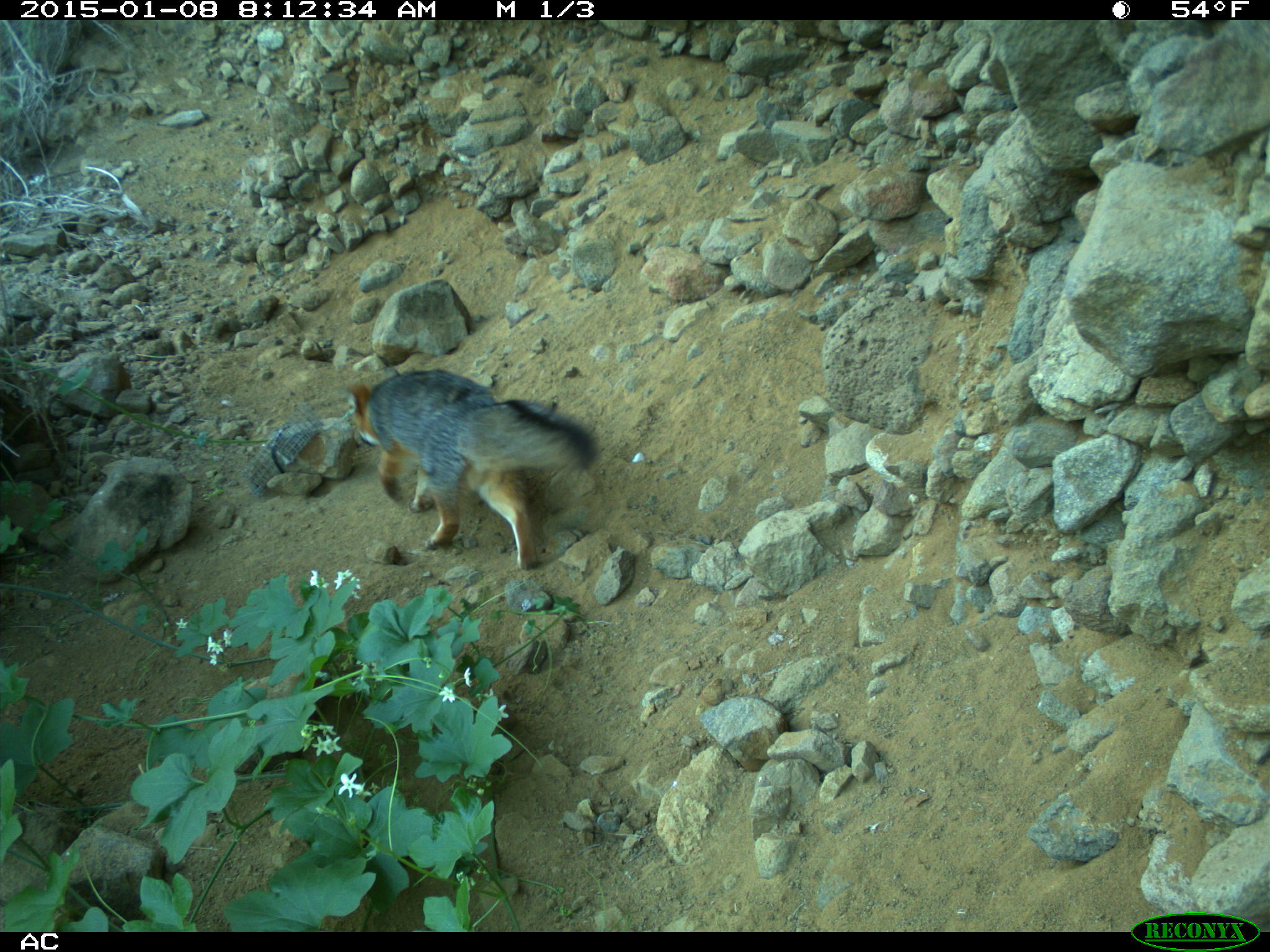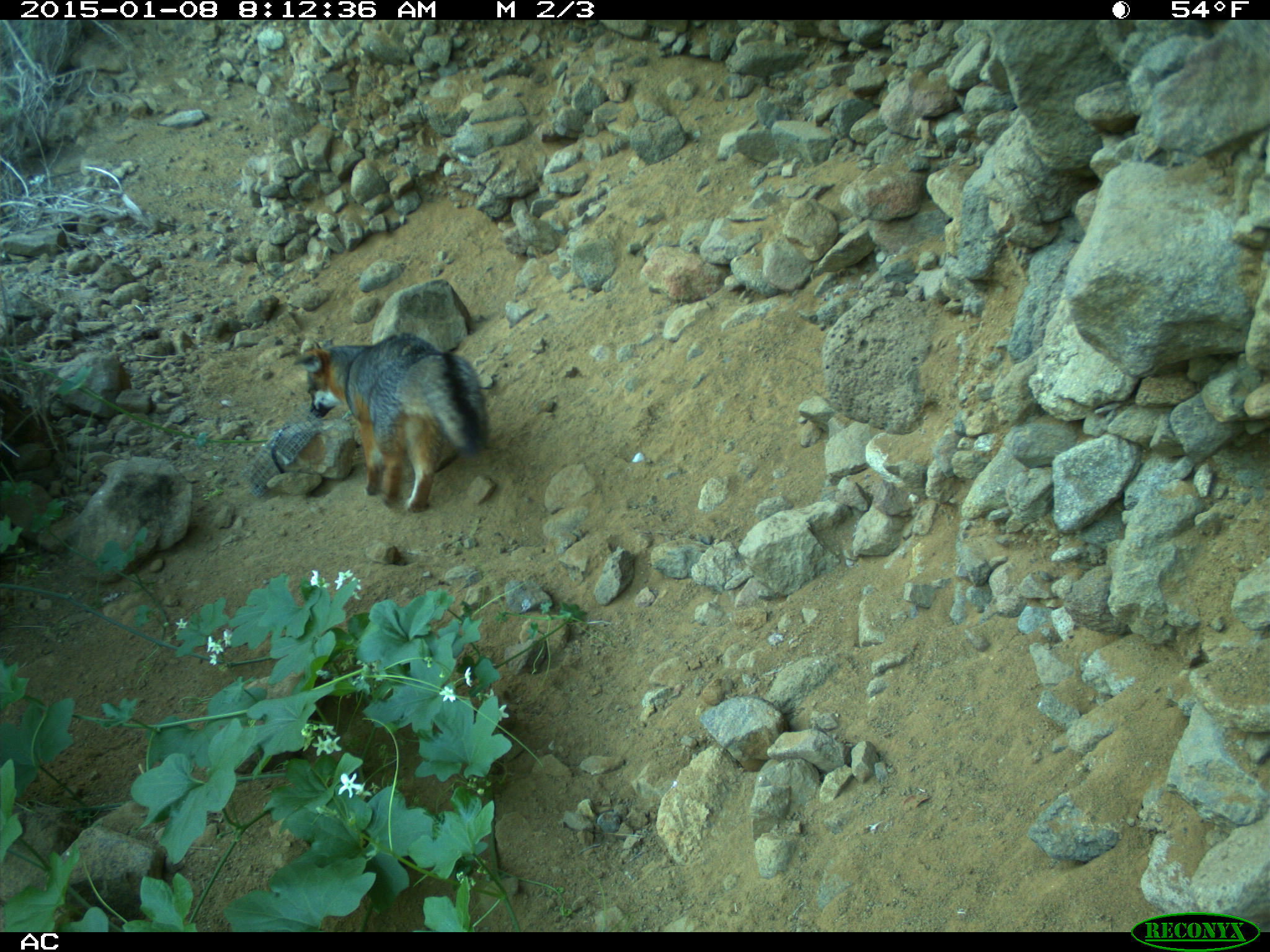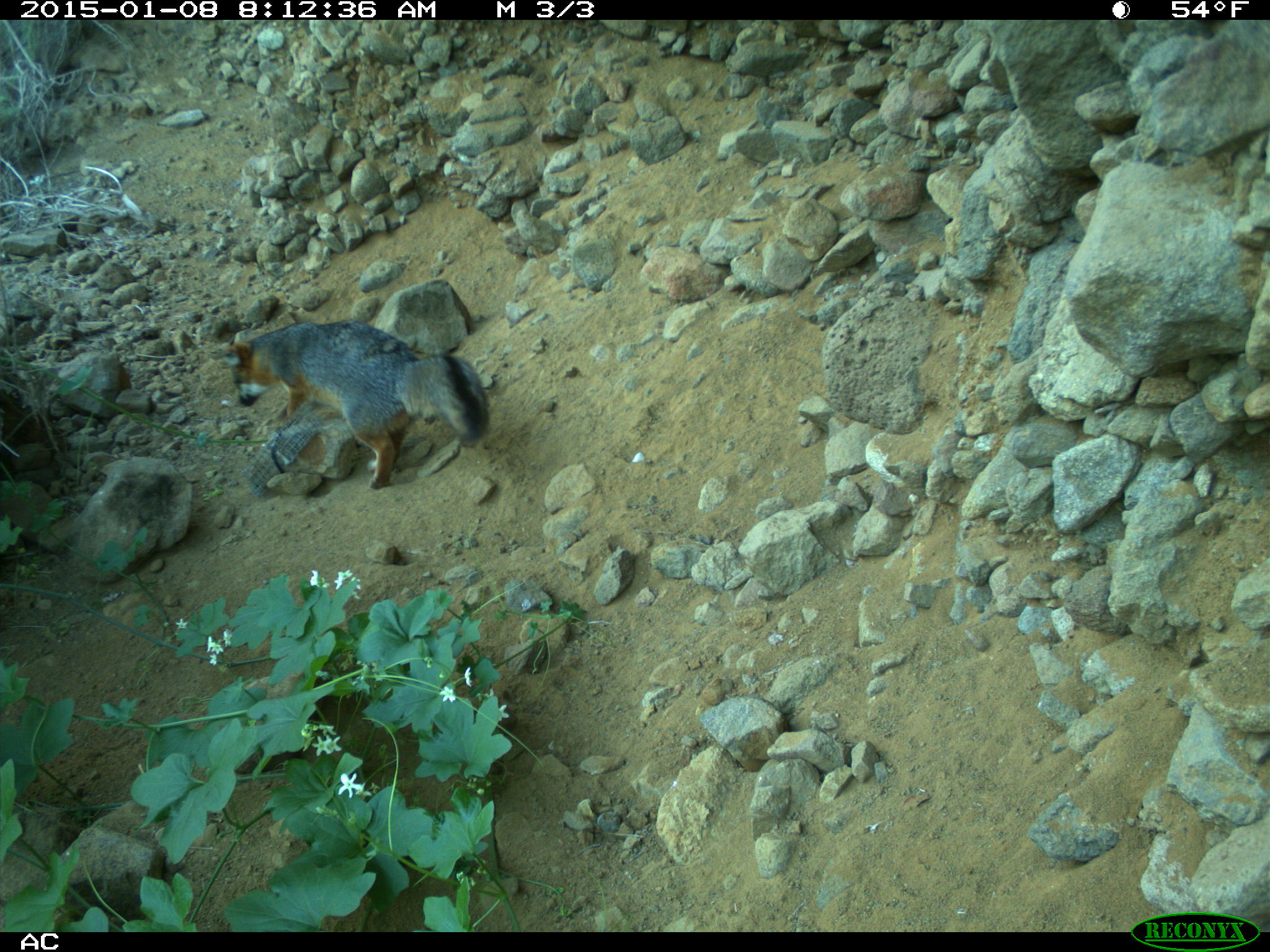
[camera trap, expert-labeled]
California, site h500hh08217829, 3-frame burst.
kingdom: Animalia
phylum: Chordata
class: Mammalia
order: Carnivora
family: Canidae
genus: Urocyon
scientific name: Urocyon littoralis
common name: island fox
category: fox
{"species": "fox (island fox) (Urocyon littoralis)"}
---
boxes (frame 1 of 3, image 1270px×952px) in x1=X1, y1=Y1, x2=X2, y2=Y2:
fox: x1=345, y1=366, x2=601, y2=570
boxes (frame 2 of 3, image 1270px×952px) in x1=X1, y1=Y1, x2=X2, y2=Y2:
fox: x1=290, y1=330, x2=489, y2=513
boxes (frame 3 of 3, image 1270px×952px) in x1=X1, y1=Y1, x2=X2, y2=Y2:
fox: x1=221, y1=317, x2=487, y2=490